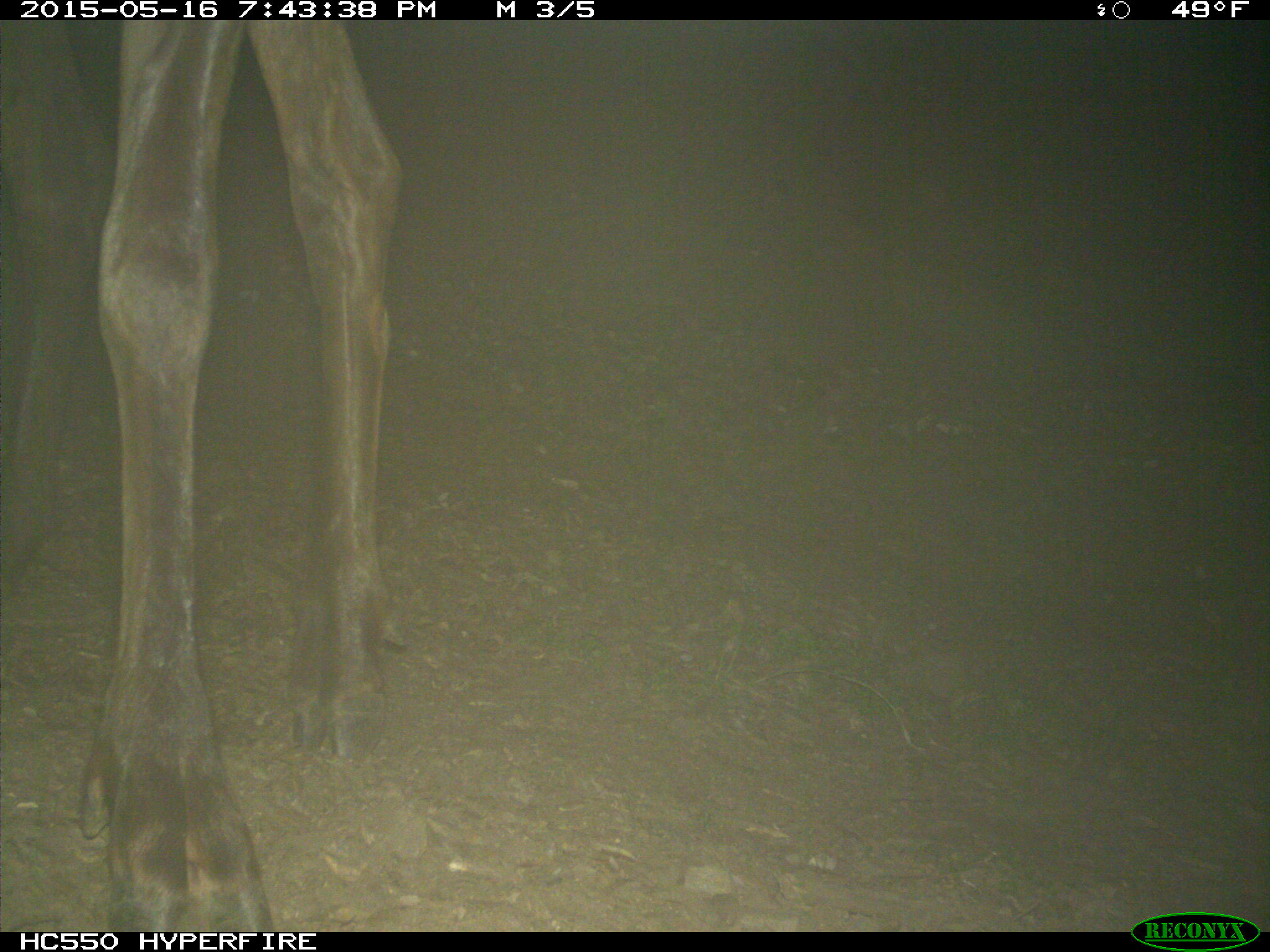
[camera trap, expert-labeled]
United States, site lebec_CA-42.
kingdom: Animalia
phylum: Chordata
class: Mammalia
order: Artiodactyla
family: Cervidae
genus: Cervus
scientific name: Cervus canadensis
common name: elk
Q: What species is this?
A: Cervus canadensis (elk).